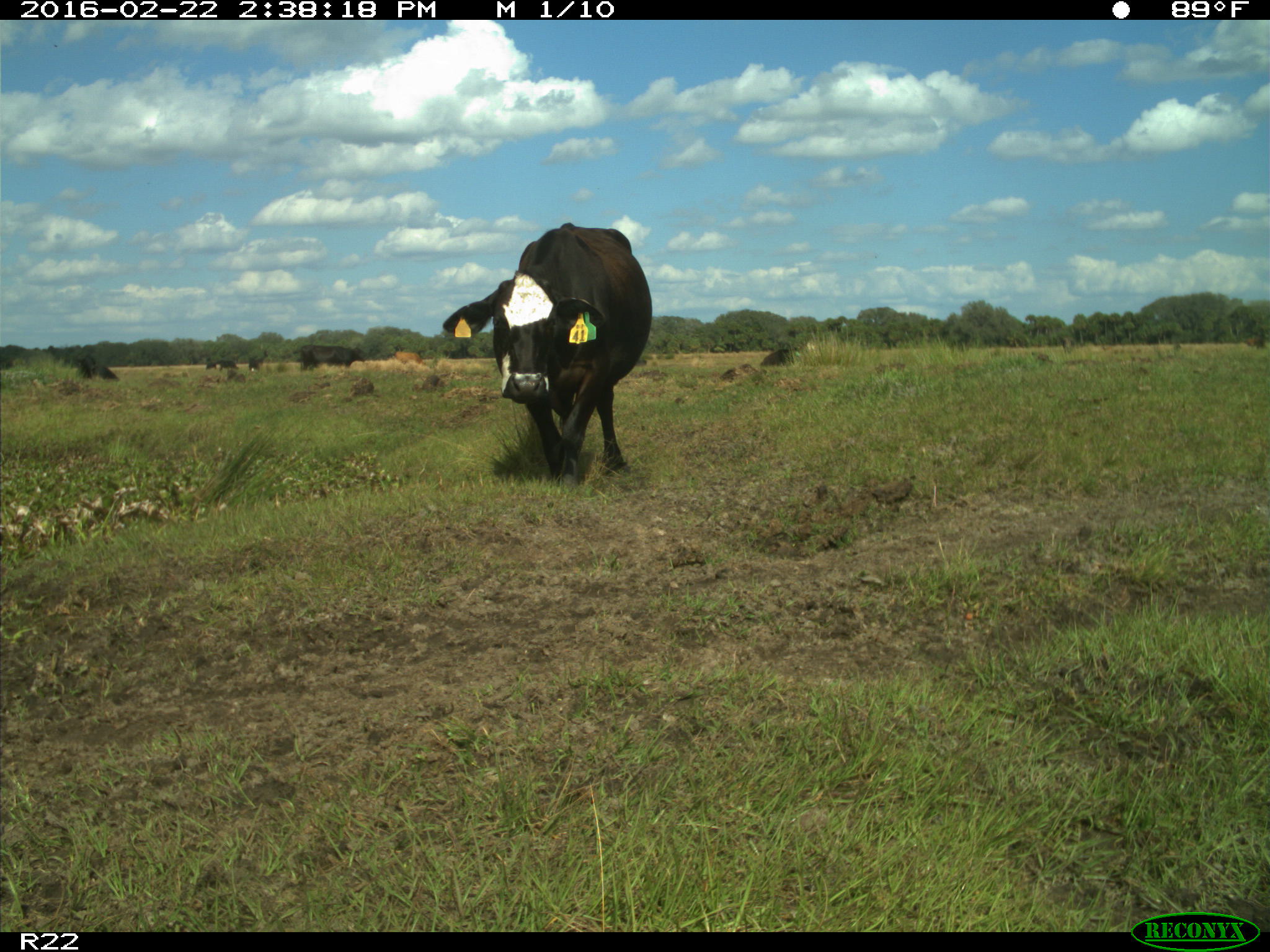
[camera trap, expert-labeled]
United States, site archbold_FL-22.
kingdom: Animalia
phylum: Chordata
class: Mammalia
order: Artiodactyla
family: Bovidae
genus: Bos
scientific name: Bos taurus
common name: domestic cow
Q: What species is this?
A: Bos taurus (domestic cow).